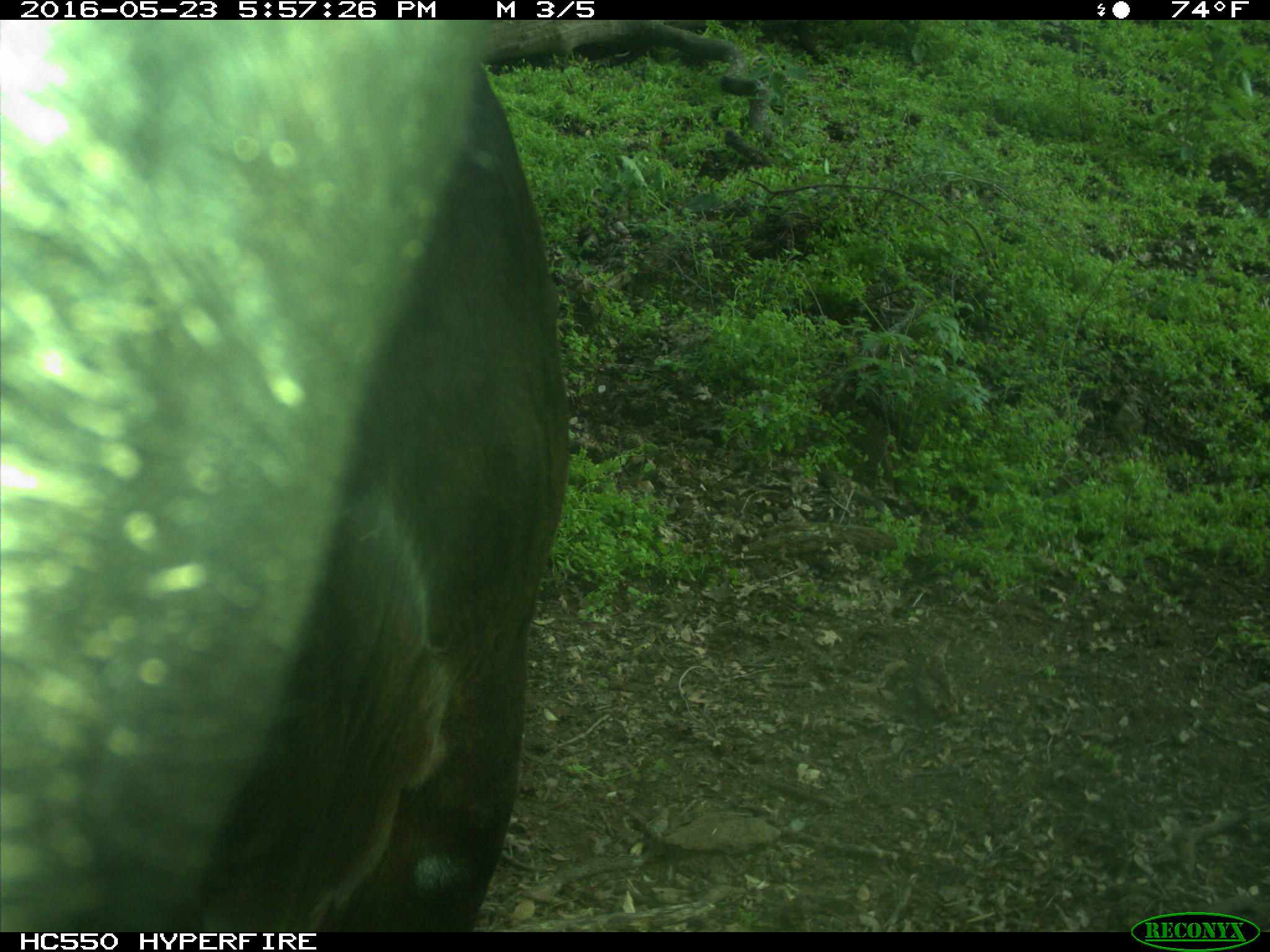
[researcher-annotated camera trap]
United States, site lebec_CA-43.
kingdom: Animalia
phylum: Chordata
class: Mammalia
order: Artiodactyla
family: Bovidae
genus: Bos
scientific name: Bos taurus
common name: domestic cow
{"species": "Bos taurus (domestic cow)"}